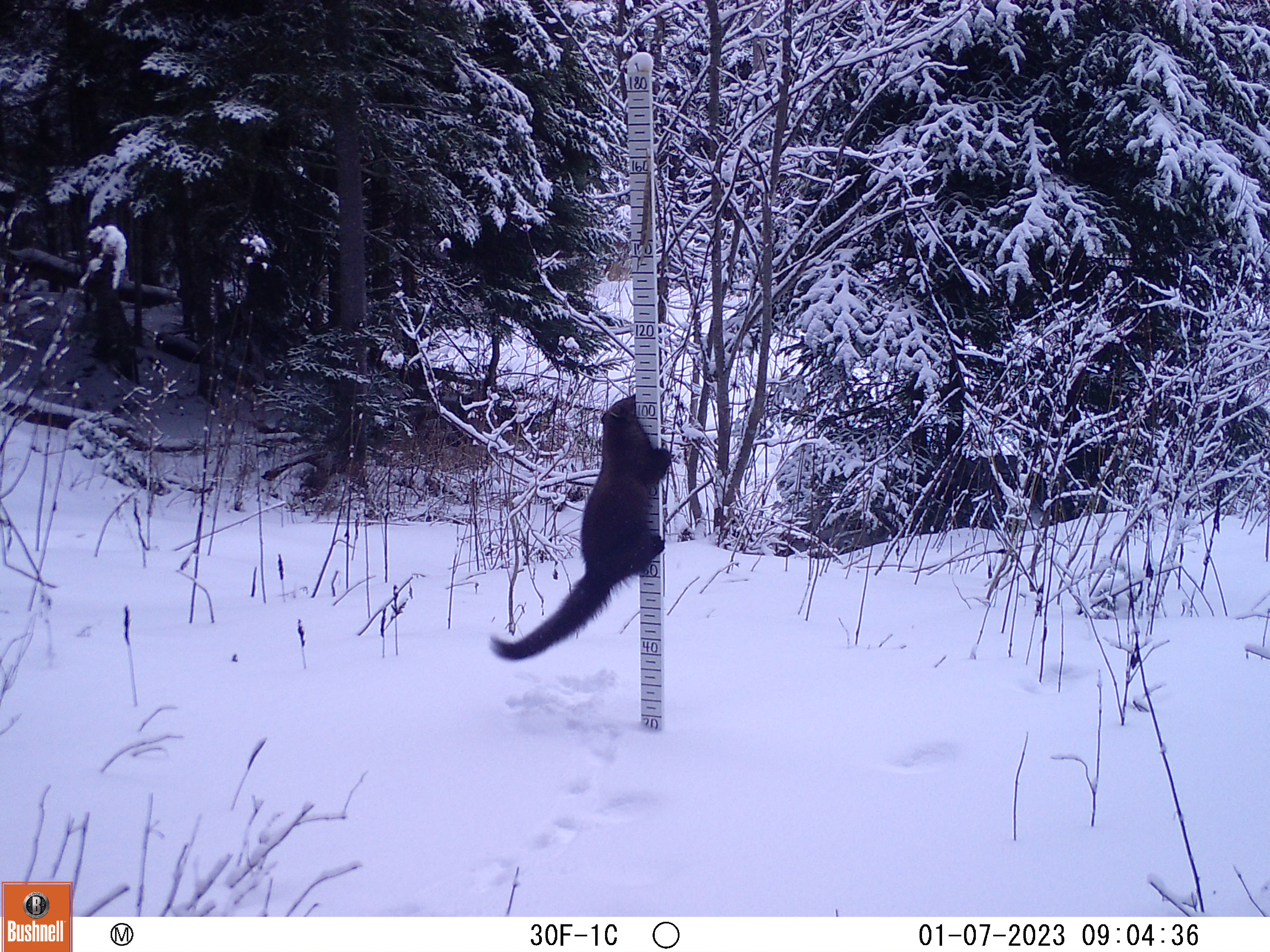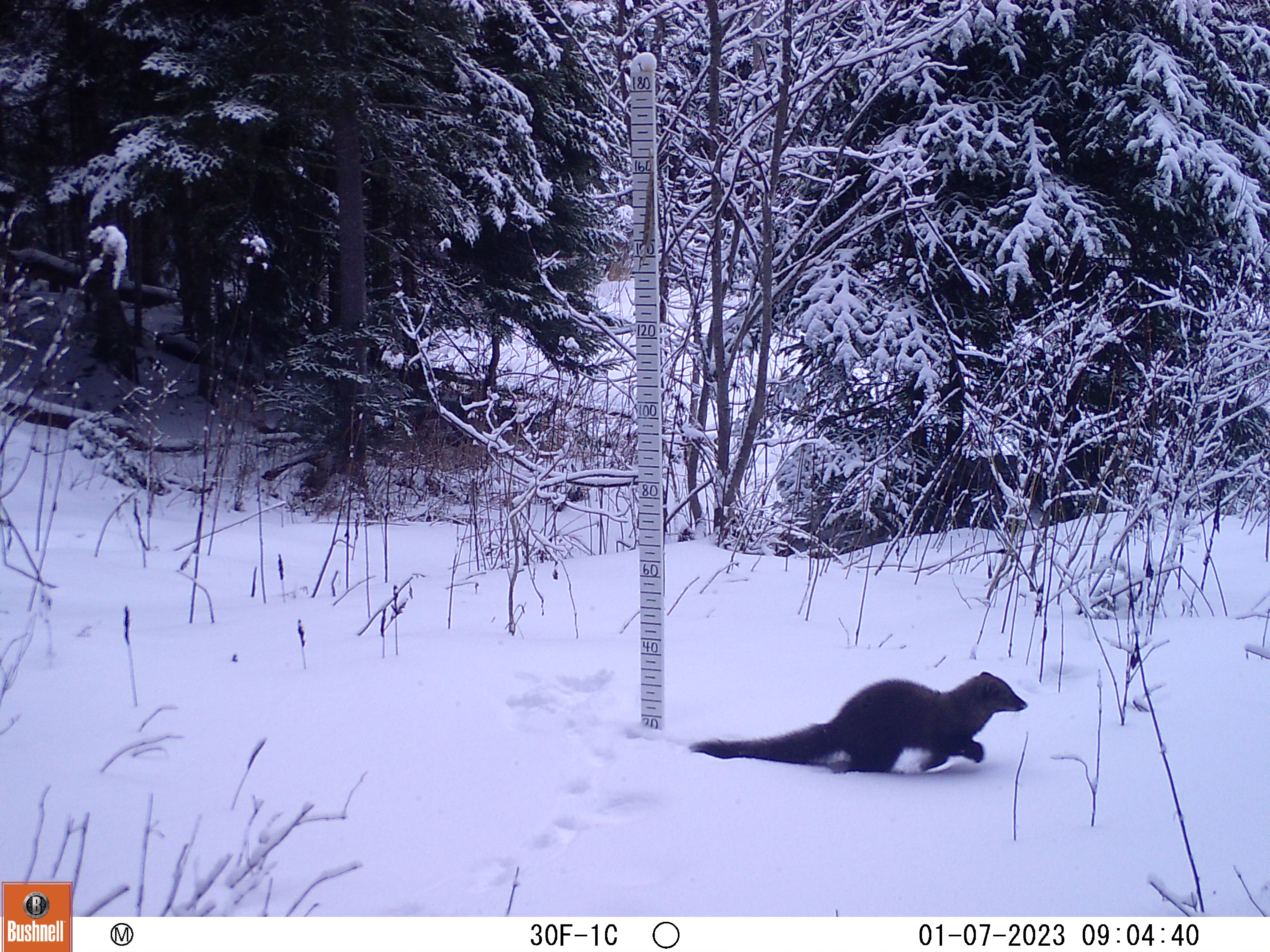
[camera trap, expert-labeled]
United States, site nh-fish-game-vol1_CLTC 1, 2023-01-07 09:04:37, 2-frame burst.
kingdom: Animalia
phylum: Chordata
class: Mammalia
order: Carnivora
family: Mustelidae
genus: Pekania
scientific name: Pekania pennanti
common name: fisher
Fisher (Pekania pennanti).